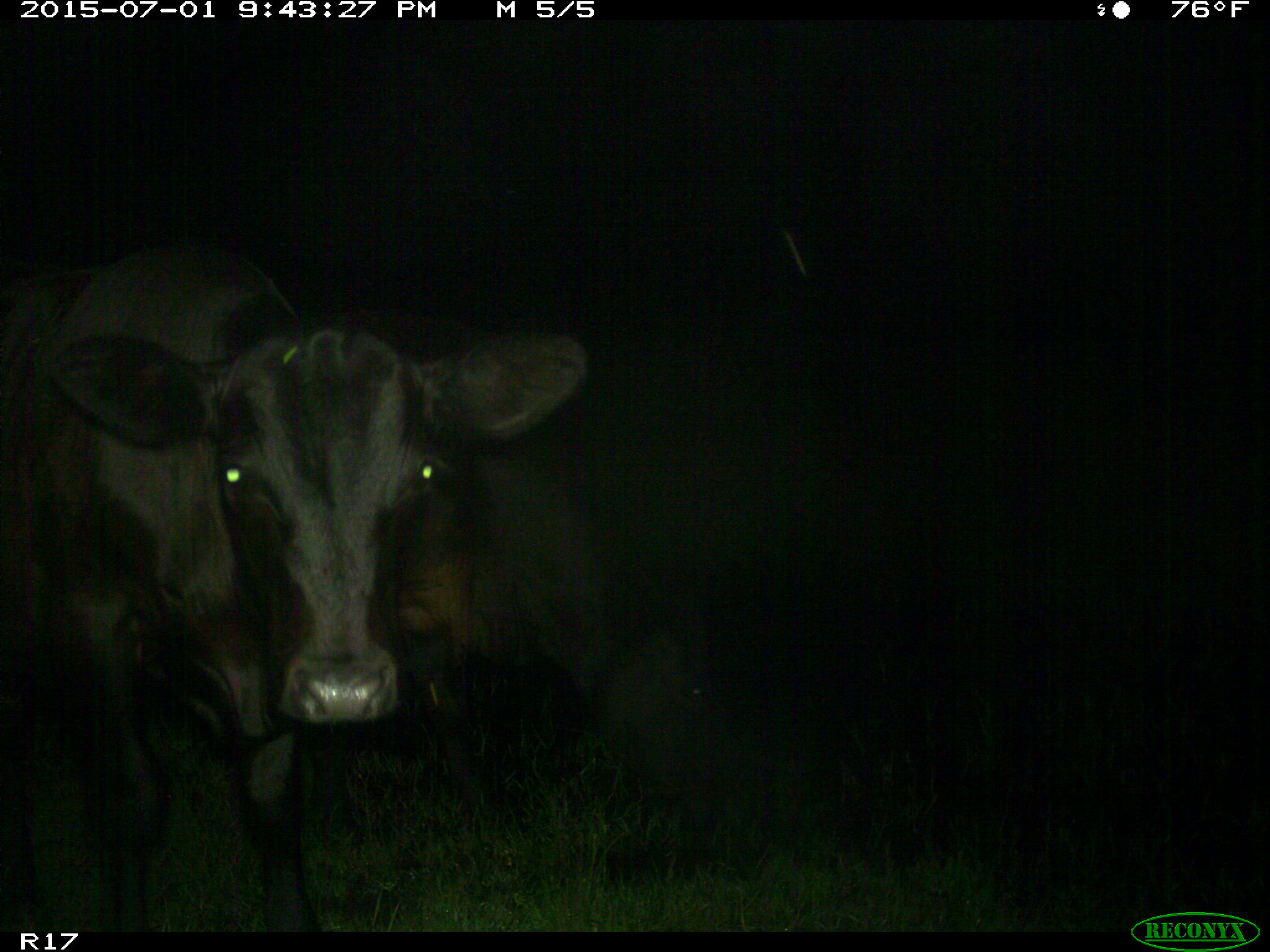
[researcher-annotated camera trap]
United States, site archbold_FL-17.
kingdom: Animalia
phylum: Chordata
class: Mammalia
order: Artiodactyla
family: Bovidae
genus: Bos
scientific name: Bos taurus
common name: domestic cow